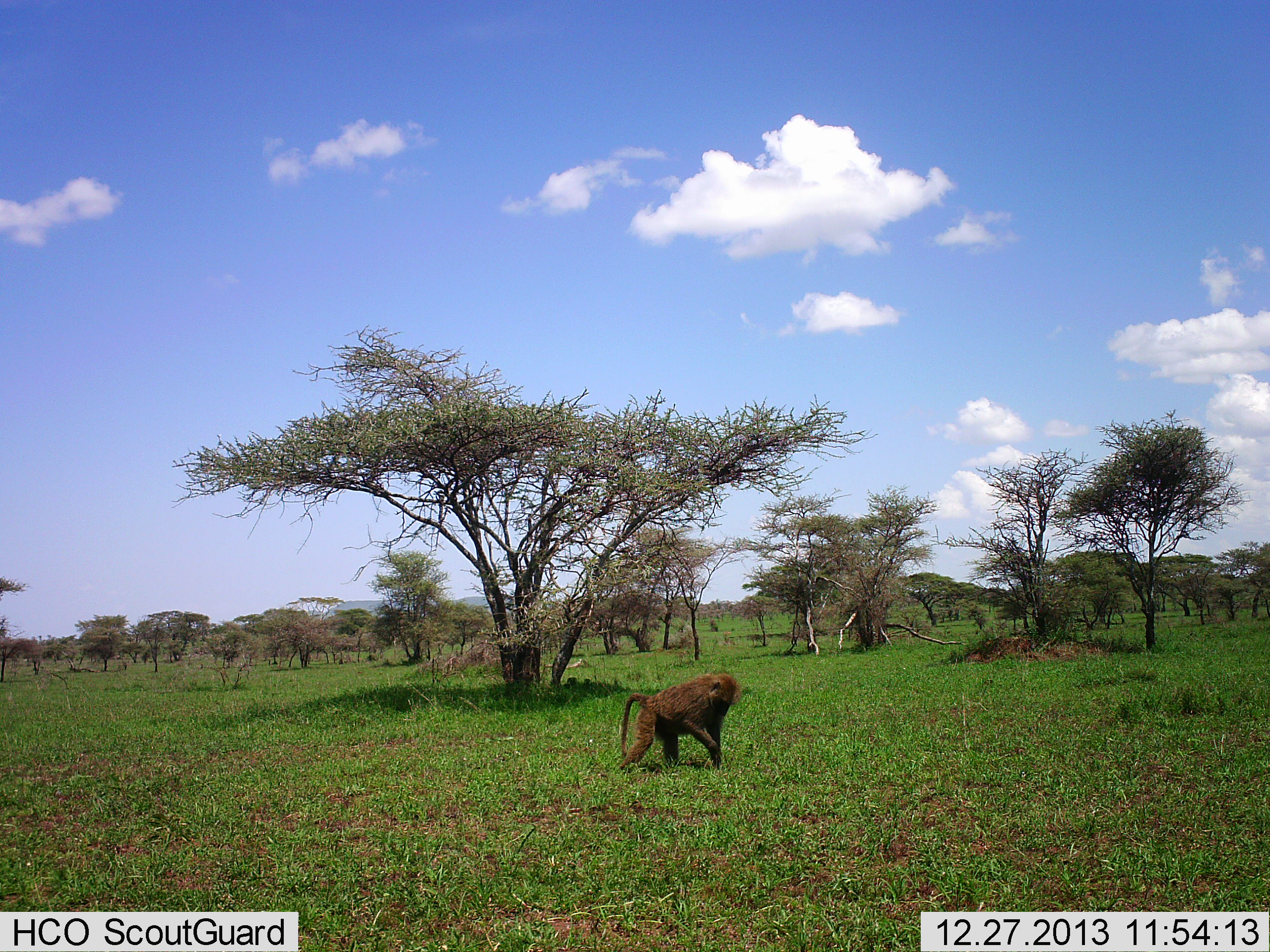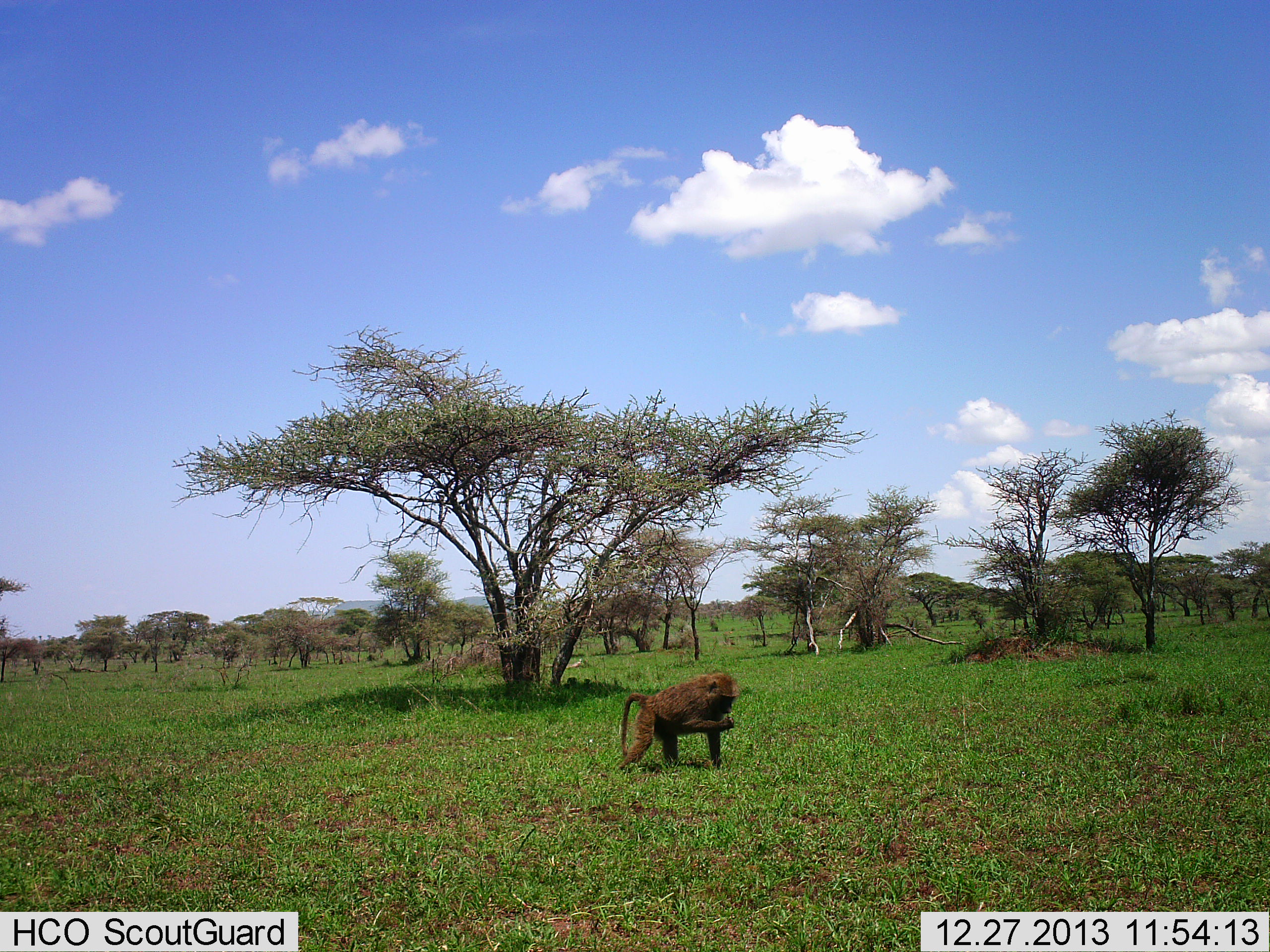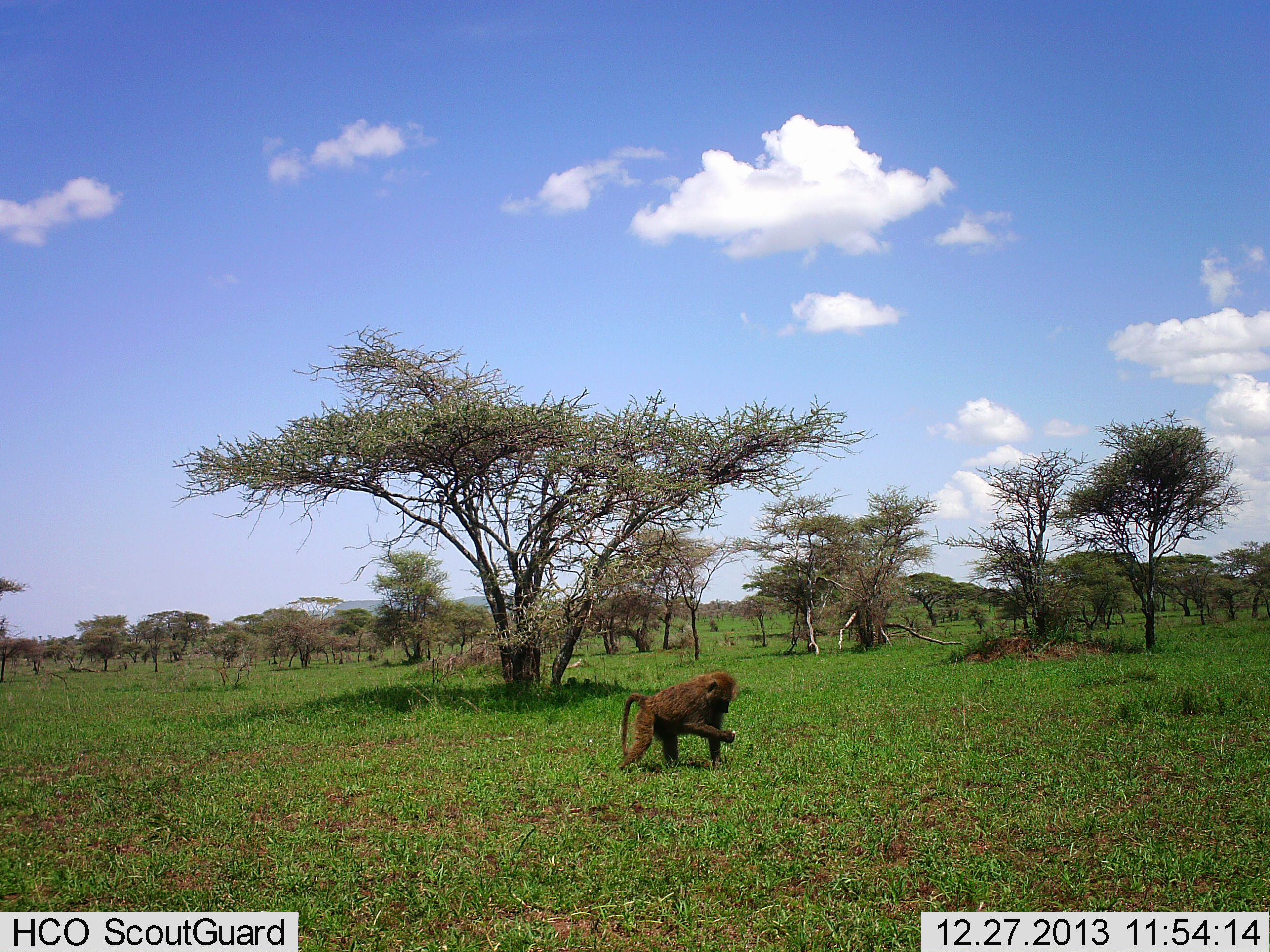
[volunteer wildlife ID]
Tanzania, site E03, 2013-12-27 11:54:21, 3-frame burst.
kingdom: Animalia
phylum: Chordata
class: Mammalia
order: Primates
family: Cercopithecidae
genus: Papio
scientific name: Papio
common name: baboon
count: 1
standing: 20%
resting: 10%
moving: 10%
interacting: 0%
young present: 0%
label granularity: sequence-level